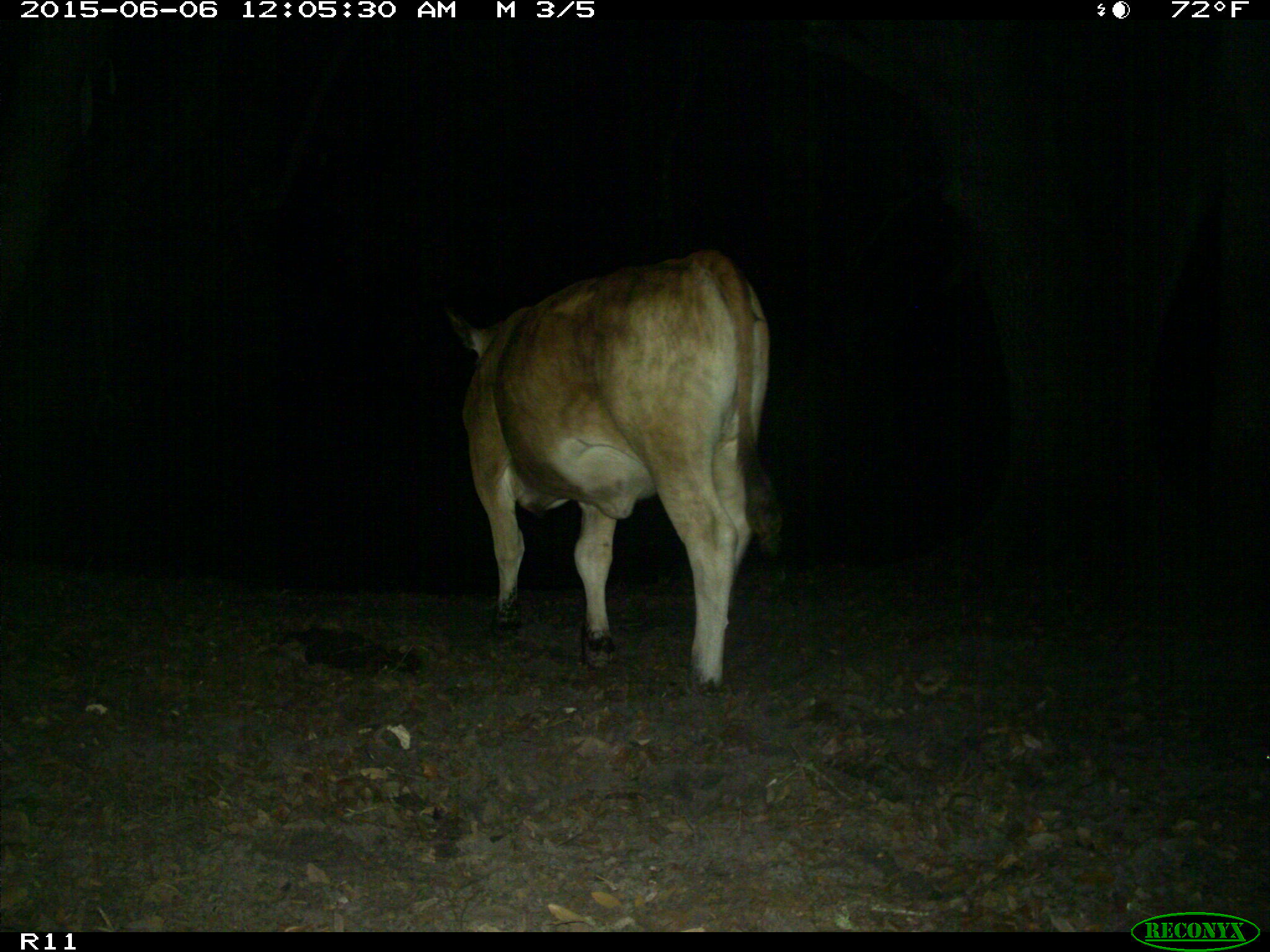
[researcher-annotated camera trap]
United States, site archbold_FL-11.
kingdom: Animalia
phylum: Chordata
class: Mammalia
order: Artiodactyla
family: Bovidae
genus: Bos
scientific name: Bos taurus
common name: domestic cow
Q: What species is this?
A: Bos taurus (domestic cow).